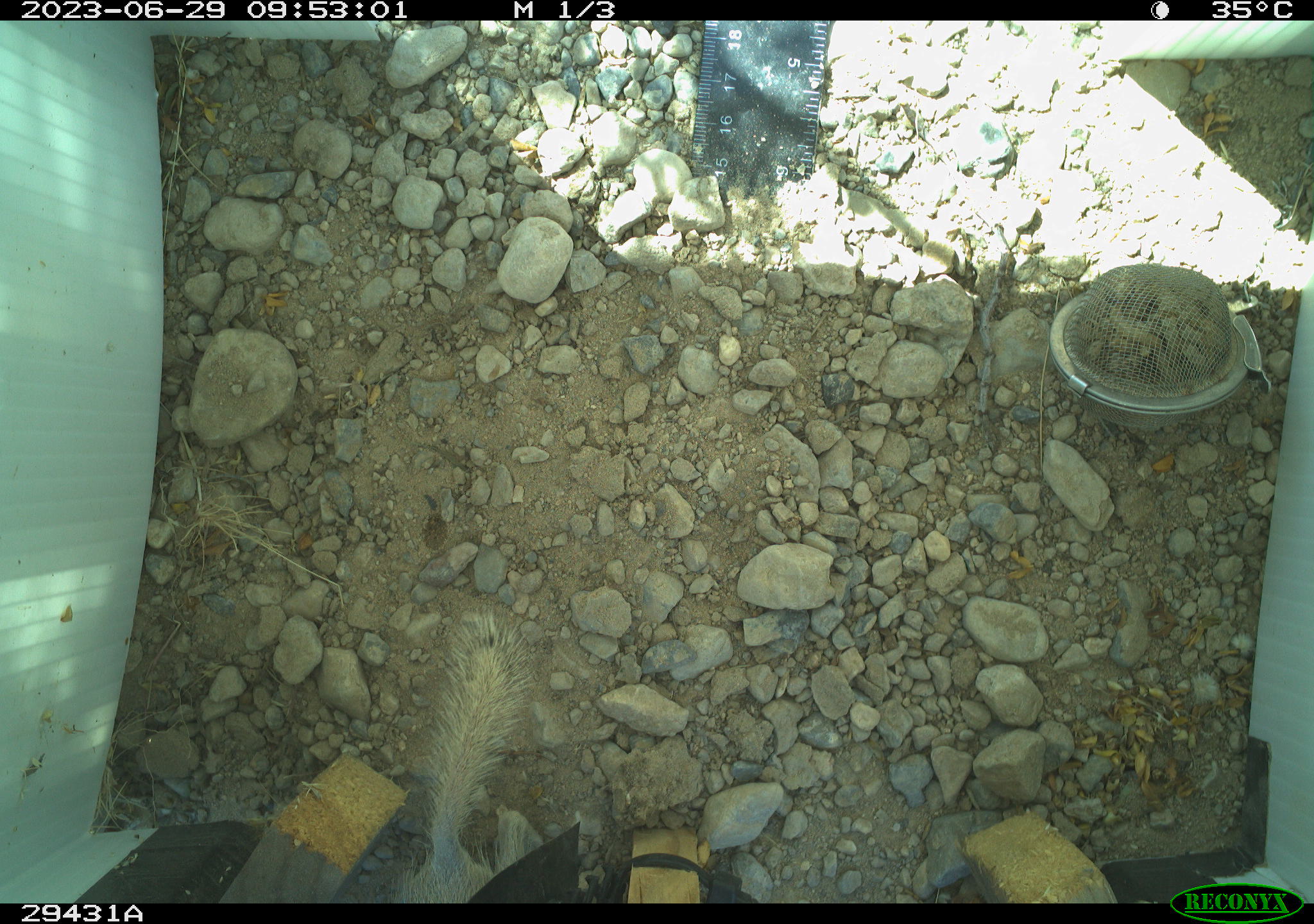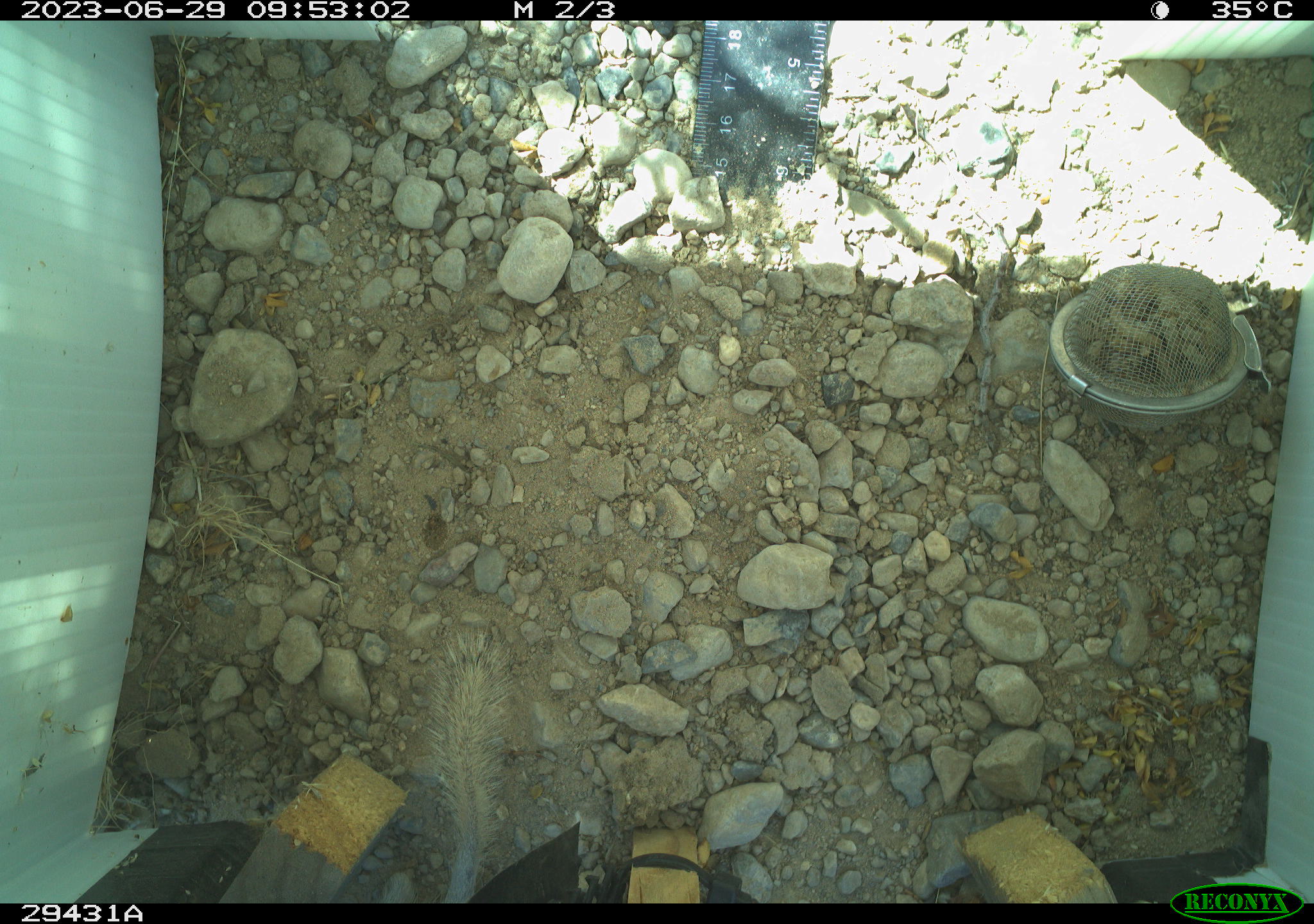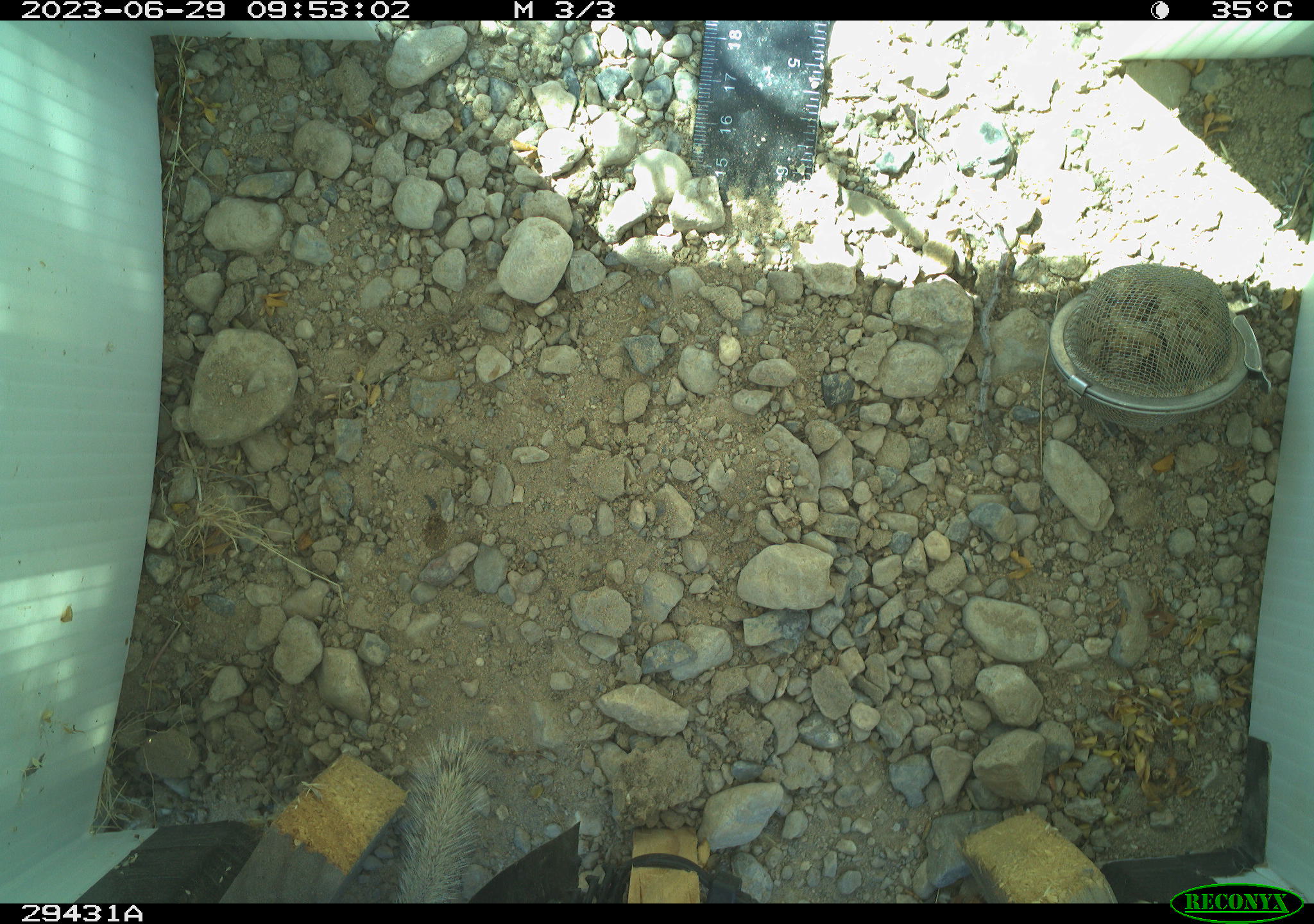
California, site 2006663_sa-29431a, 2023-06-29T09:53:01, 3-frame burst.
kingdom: Animalia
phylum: Chordata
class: Mammalia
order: Rodentia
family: Sciuridae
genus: Xerospermophilus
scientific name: Xerospermophilus tereticaudus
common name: round-tailed ground squirrel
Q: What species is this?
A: Round-tailed ground squirrel (Xerospermophilus tereticaudus).